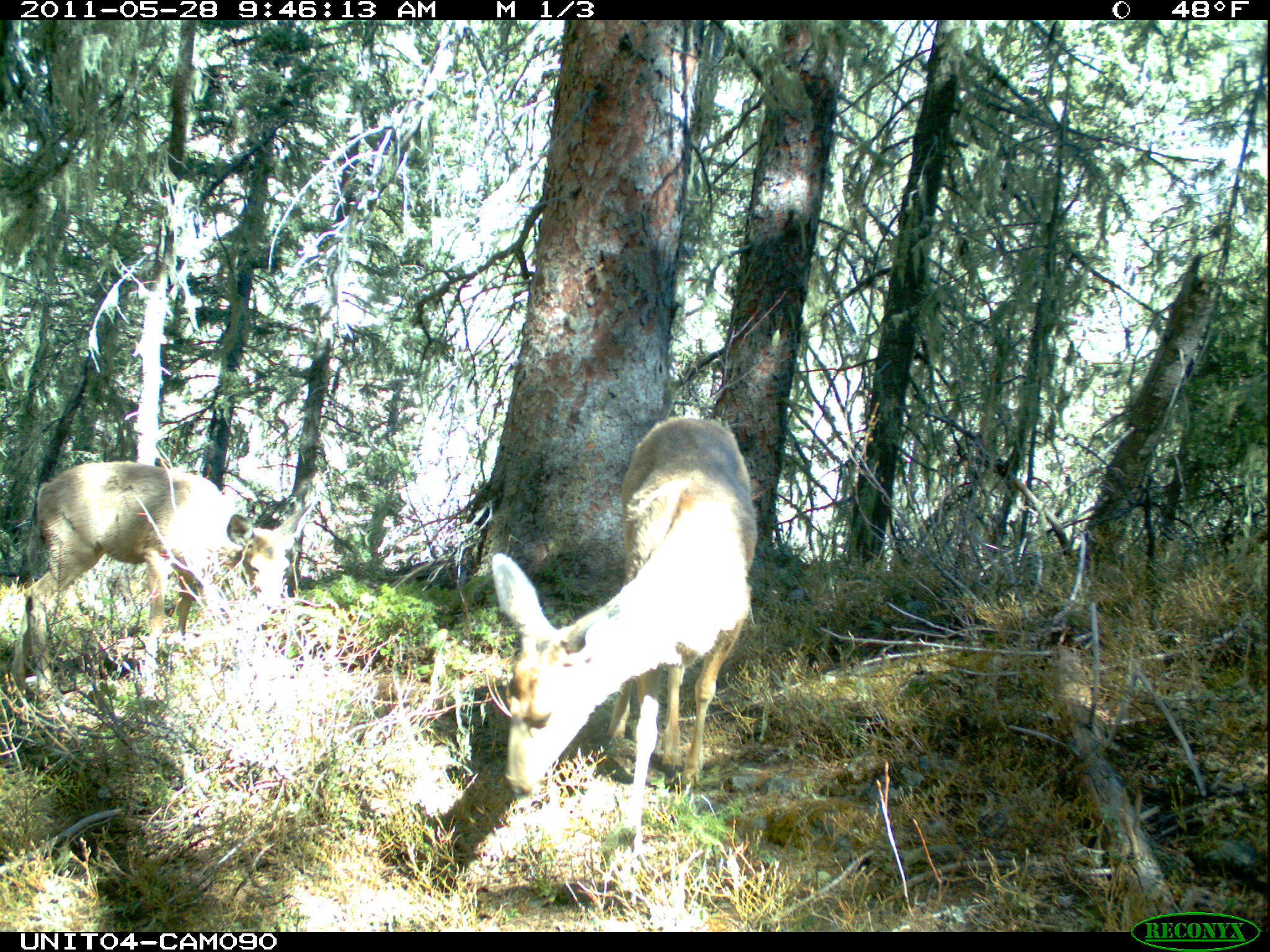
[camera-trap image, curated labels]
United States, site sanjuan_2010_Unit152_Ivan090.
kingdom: Animalia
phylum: Chordata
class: Mammalia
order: Artiodactyla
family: Cervidae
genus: Odocoileus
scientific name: Odocoileus hemionus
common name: mule deer